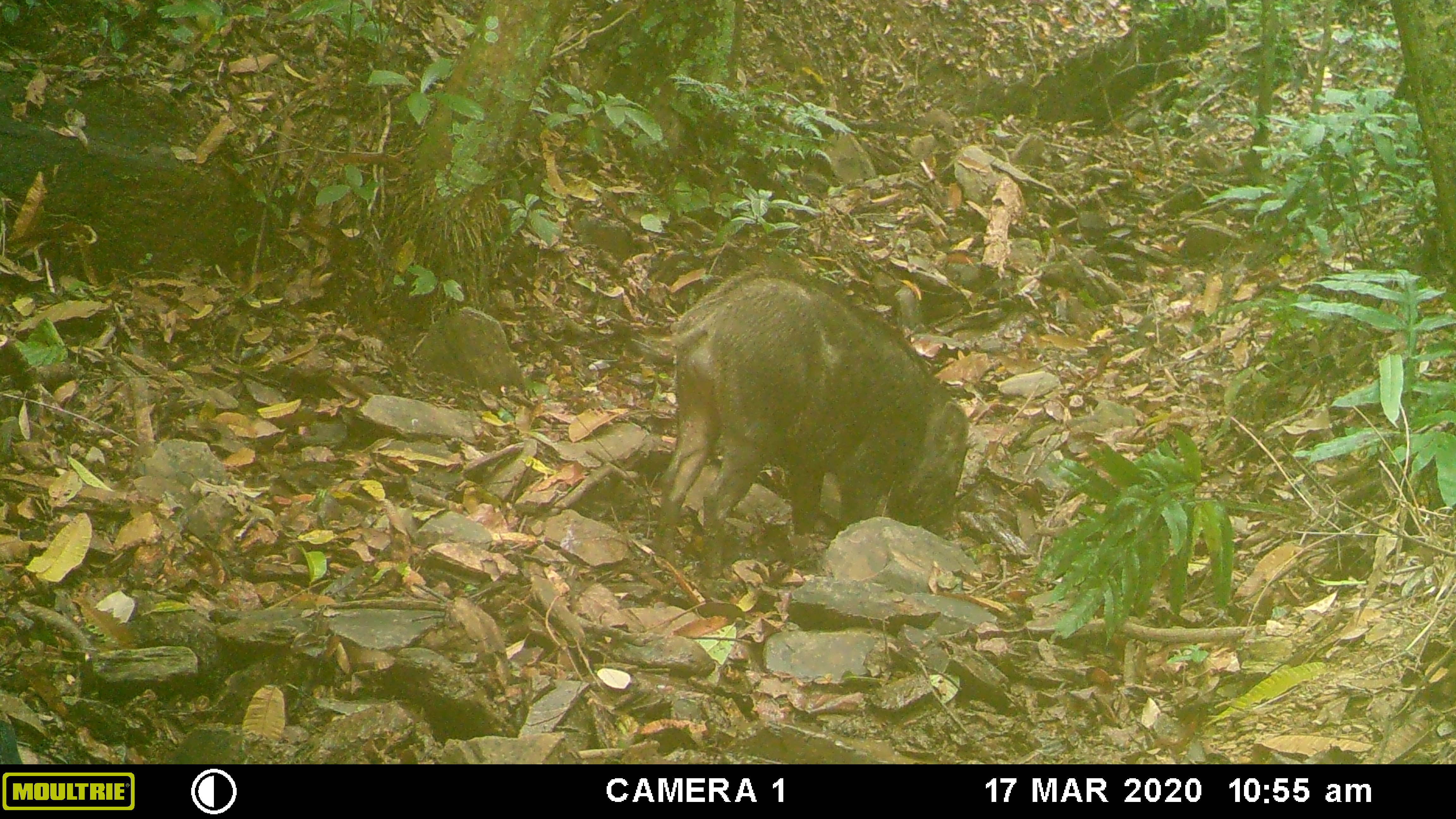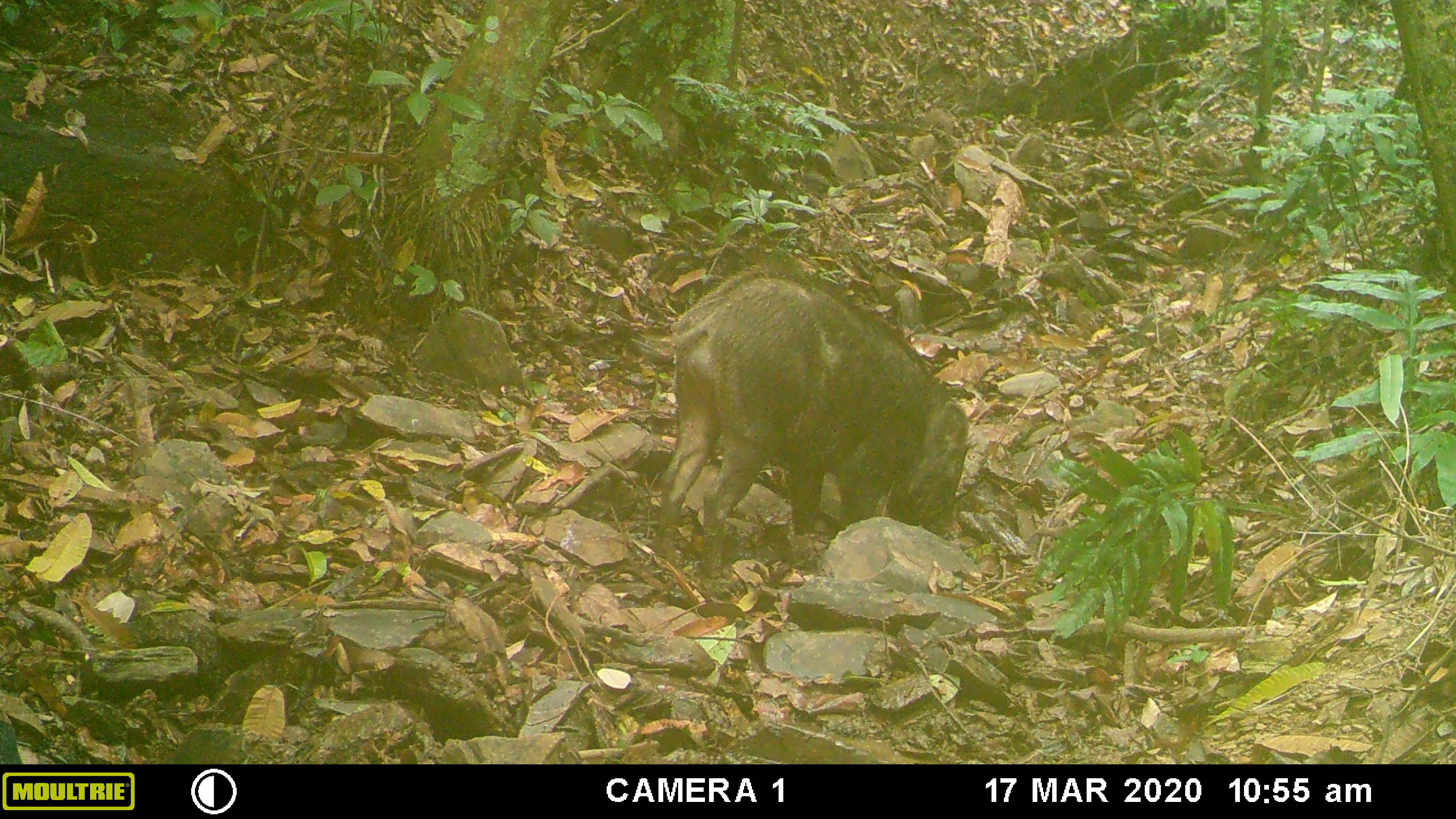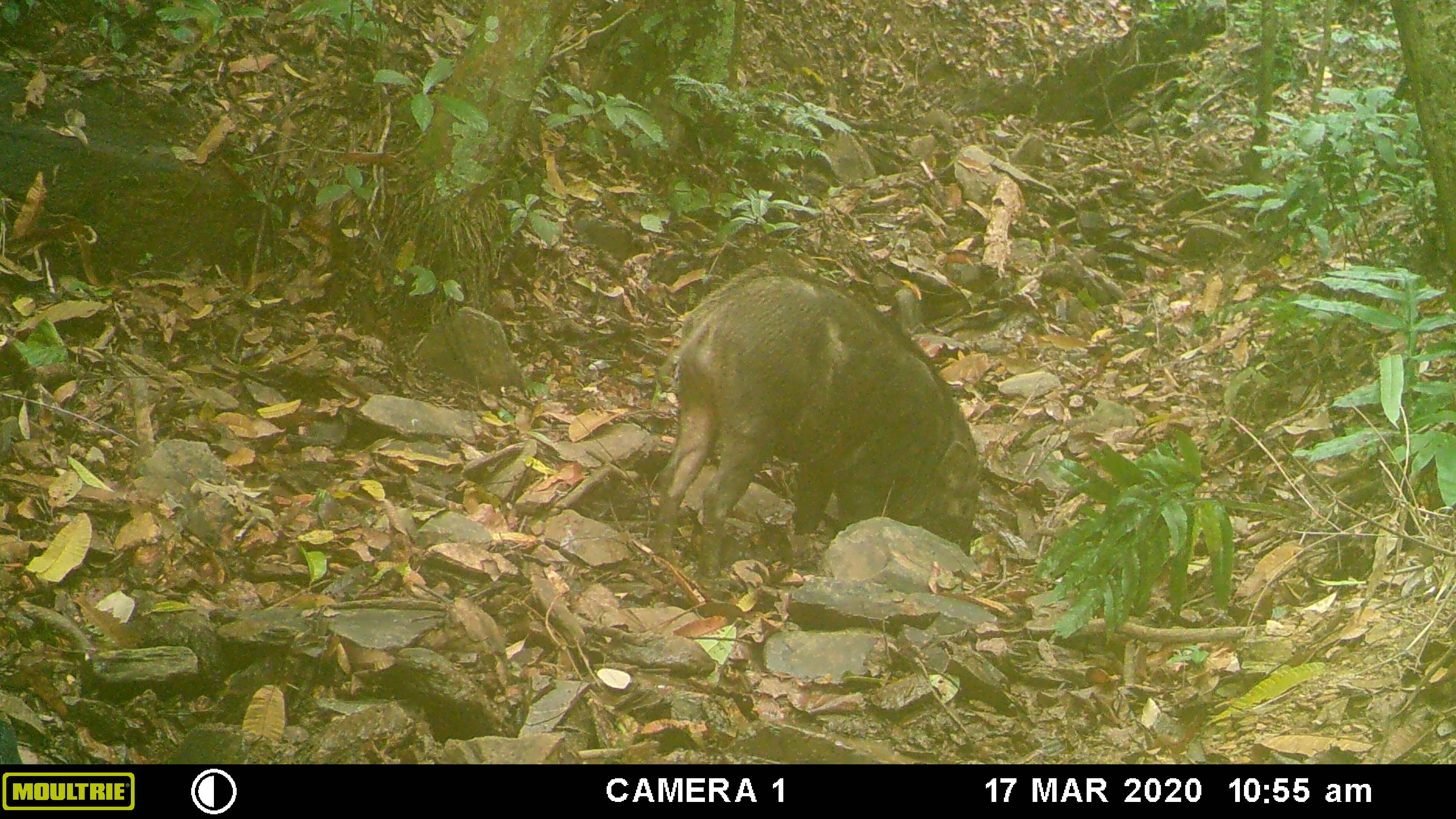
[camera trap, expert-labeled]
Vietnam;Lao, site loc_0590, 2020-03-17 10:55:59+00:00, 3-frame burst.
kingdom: Animalia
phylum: Chordata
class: Aves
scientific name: Aves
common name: bird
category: unidentified bird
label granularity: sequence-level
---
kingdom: Animalia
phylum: Chordata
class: Mammalia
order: Artiodactyla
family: Suidae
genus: Sus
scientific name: Sus scrofa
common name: eurasian wild pig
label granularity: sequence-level